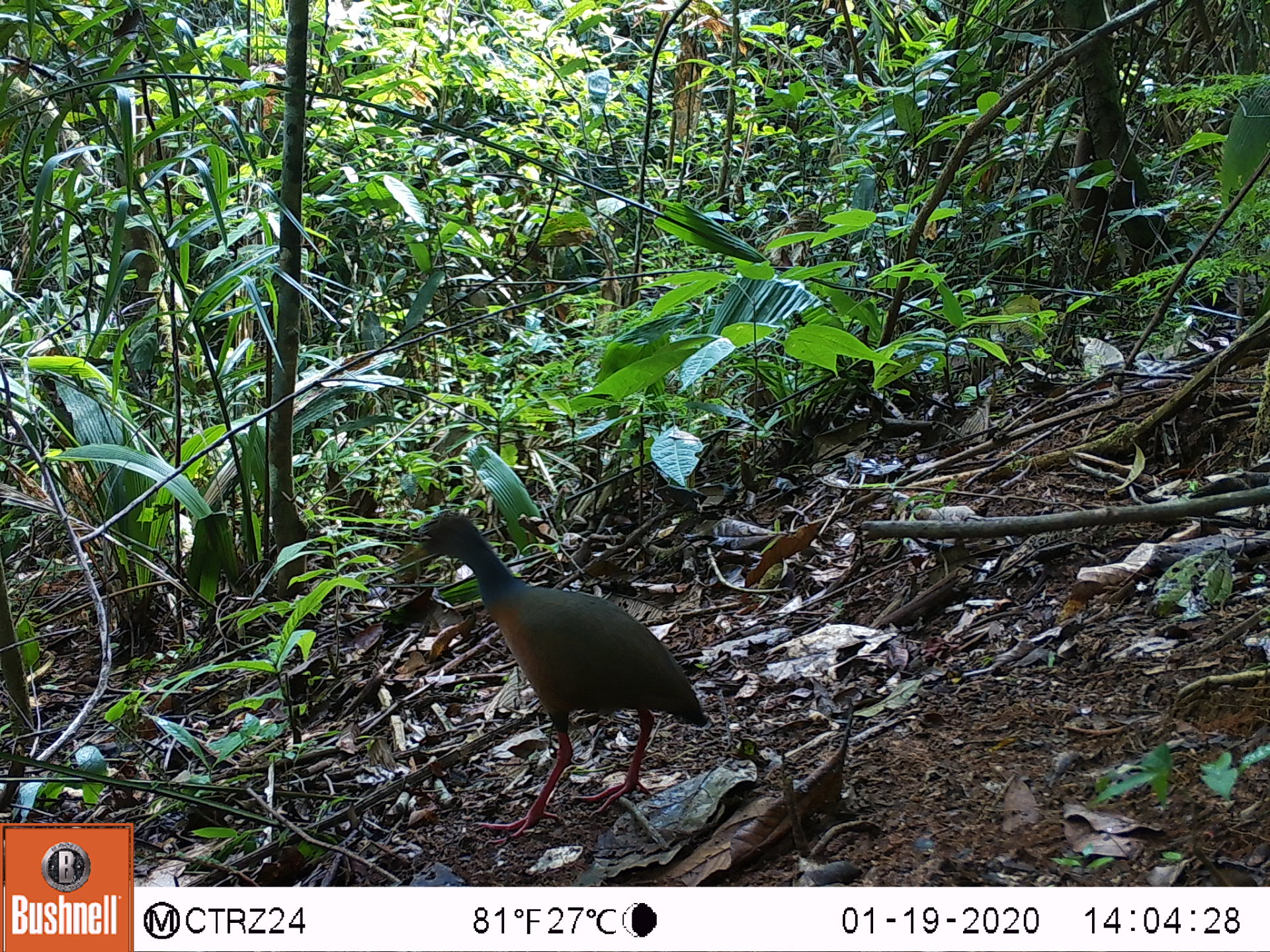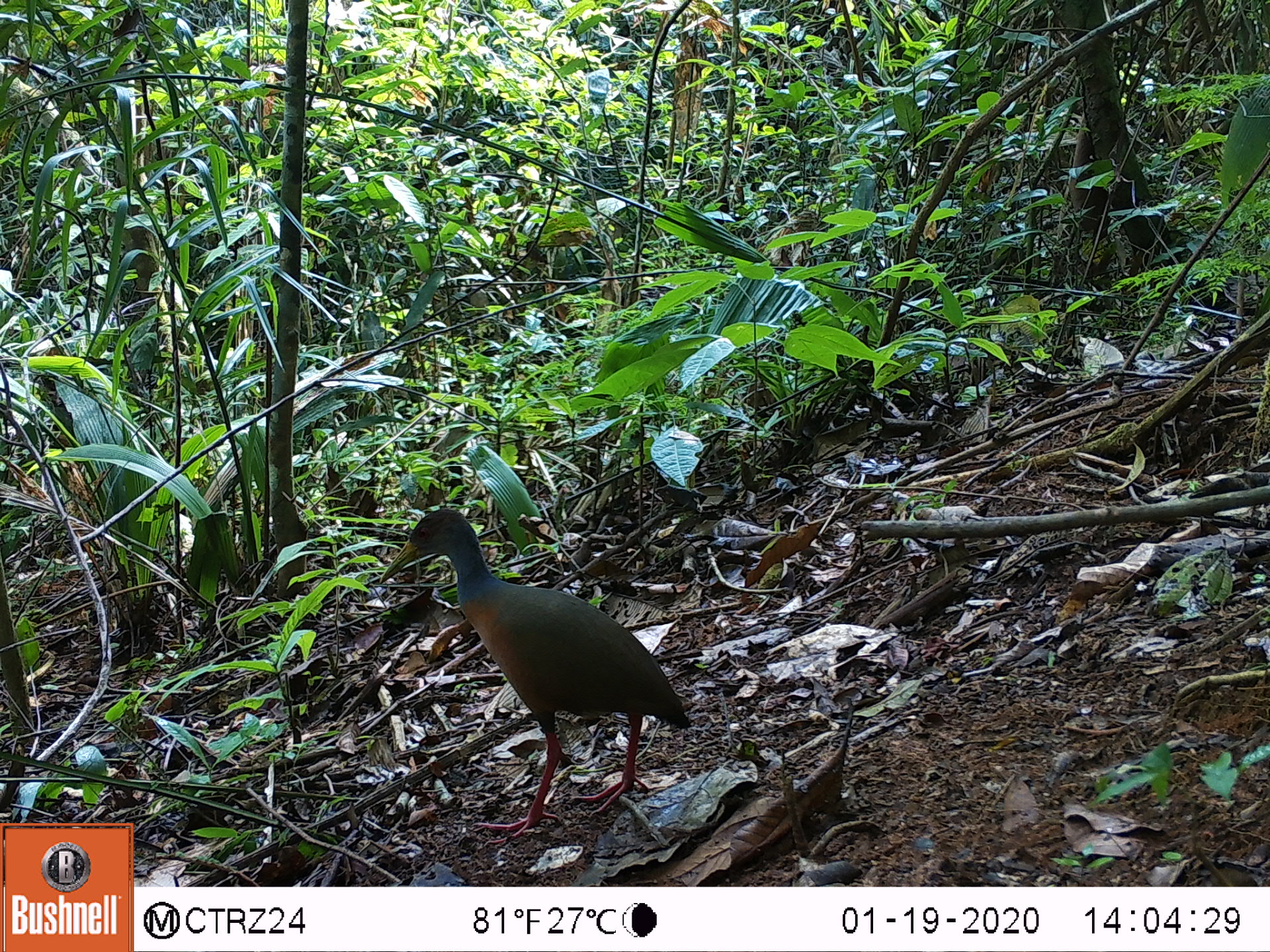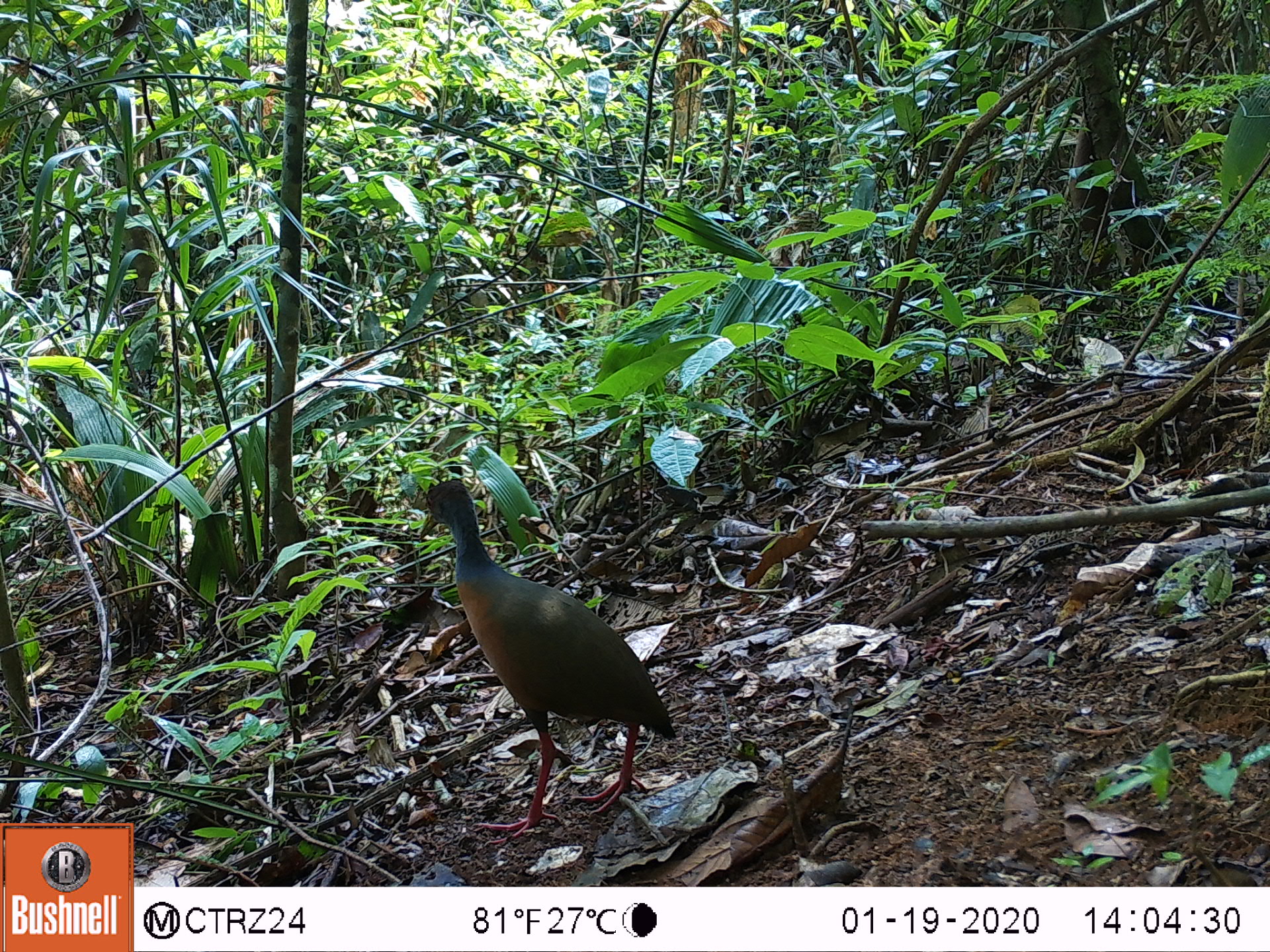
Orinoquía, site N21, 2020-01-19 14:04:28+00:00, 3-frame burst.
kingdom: Animalia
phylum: Chordata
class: Aves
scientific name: Aves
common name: bird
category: unknown bird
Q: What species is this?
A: Unknown bird (bird) (Aves).